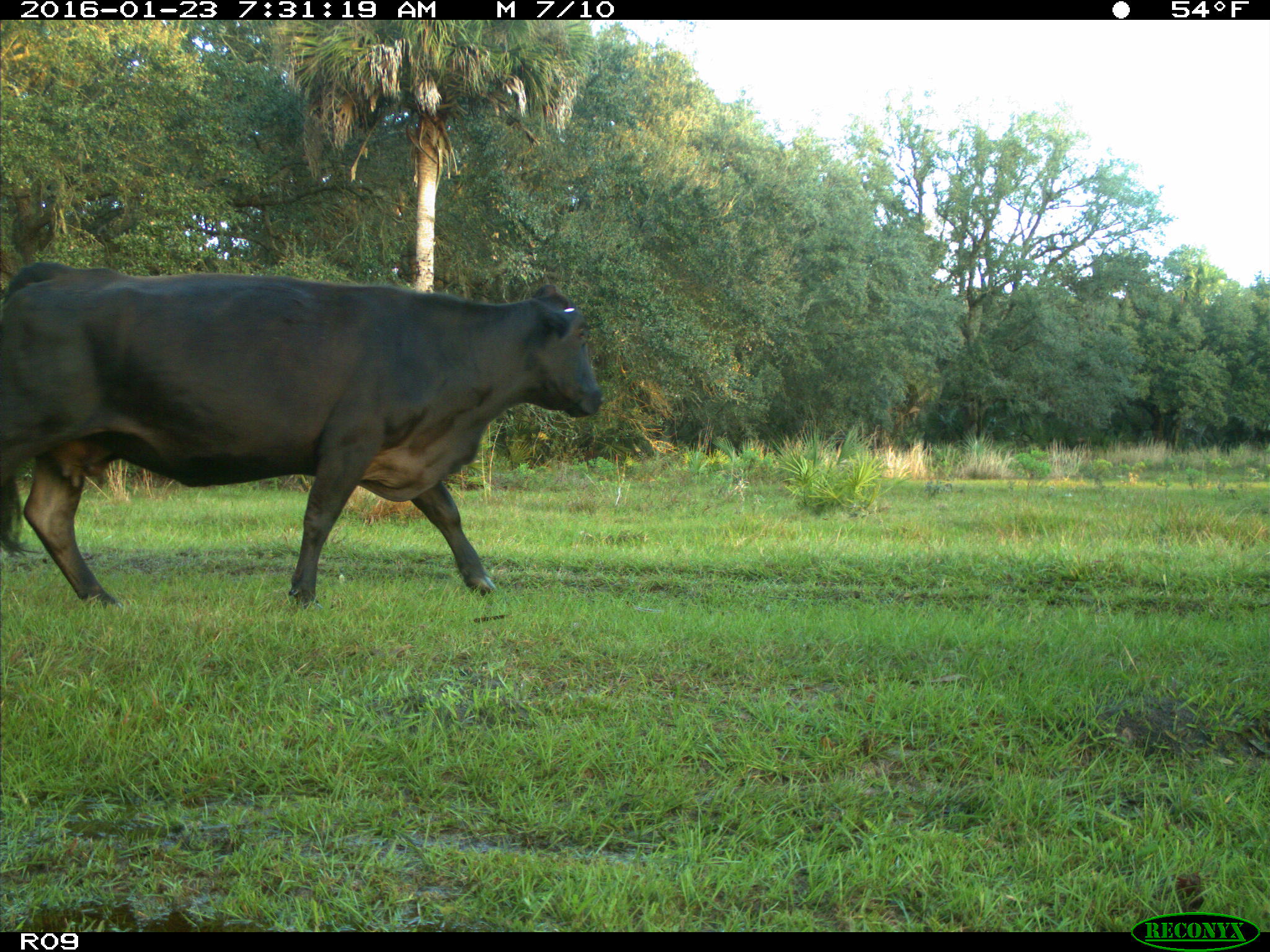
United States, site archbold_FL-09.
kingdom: Animalia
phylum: Chordata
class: Mammalia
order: Artiodactyla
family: Bovidae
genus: Bos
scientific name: Bos taurus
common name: domestic cow